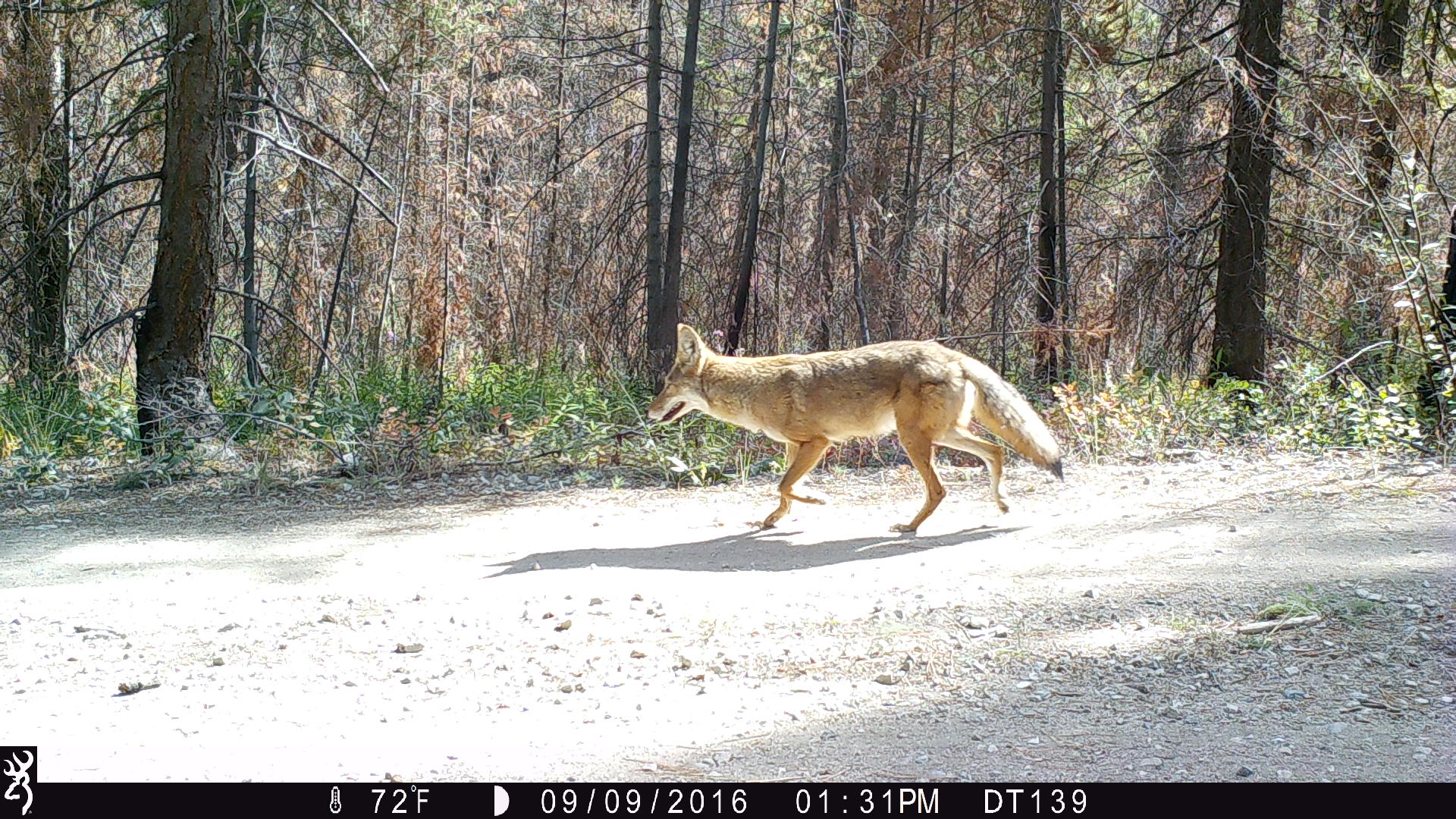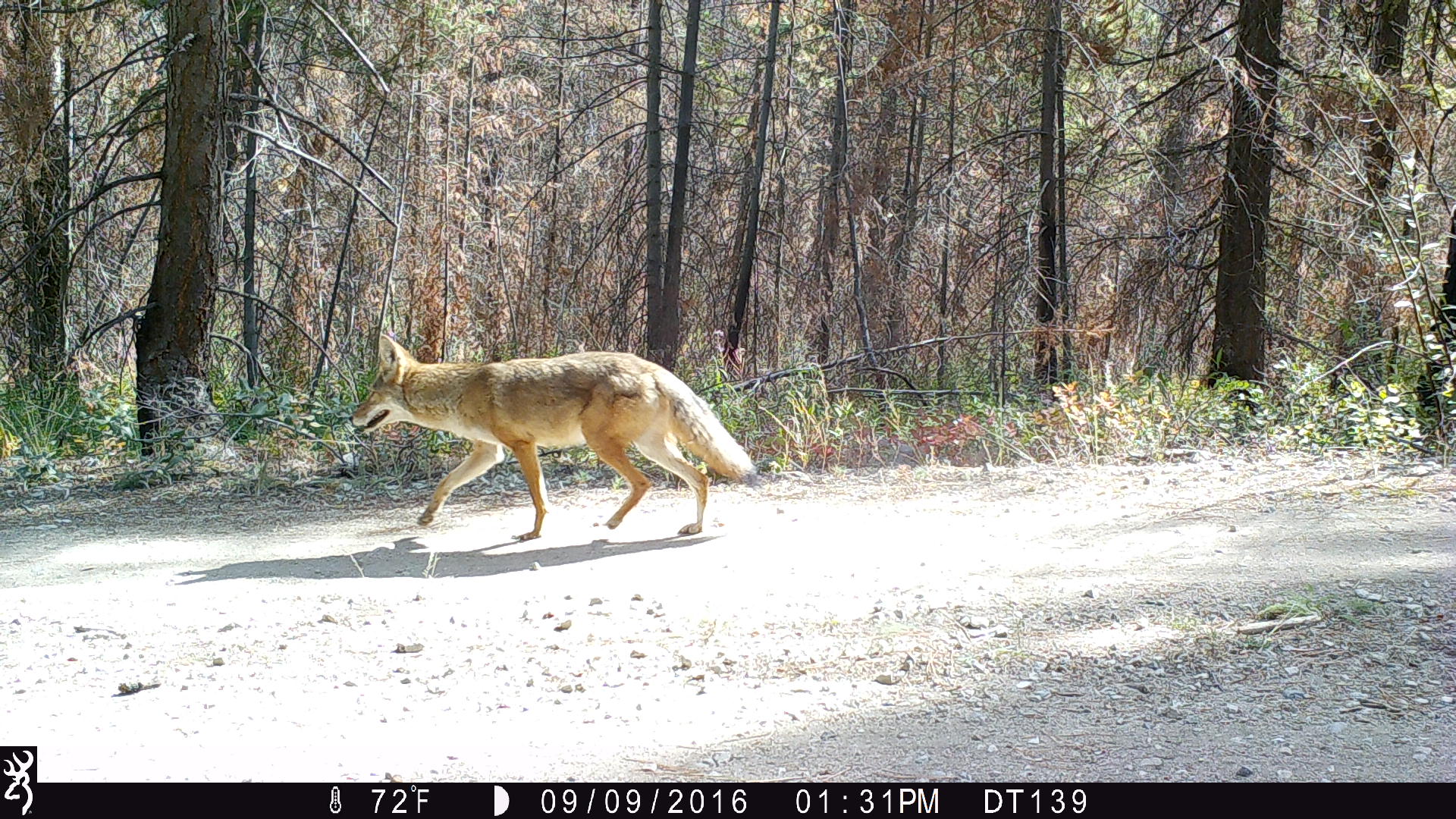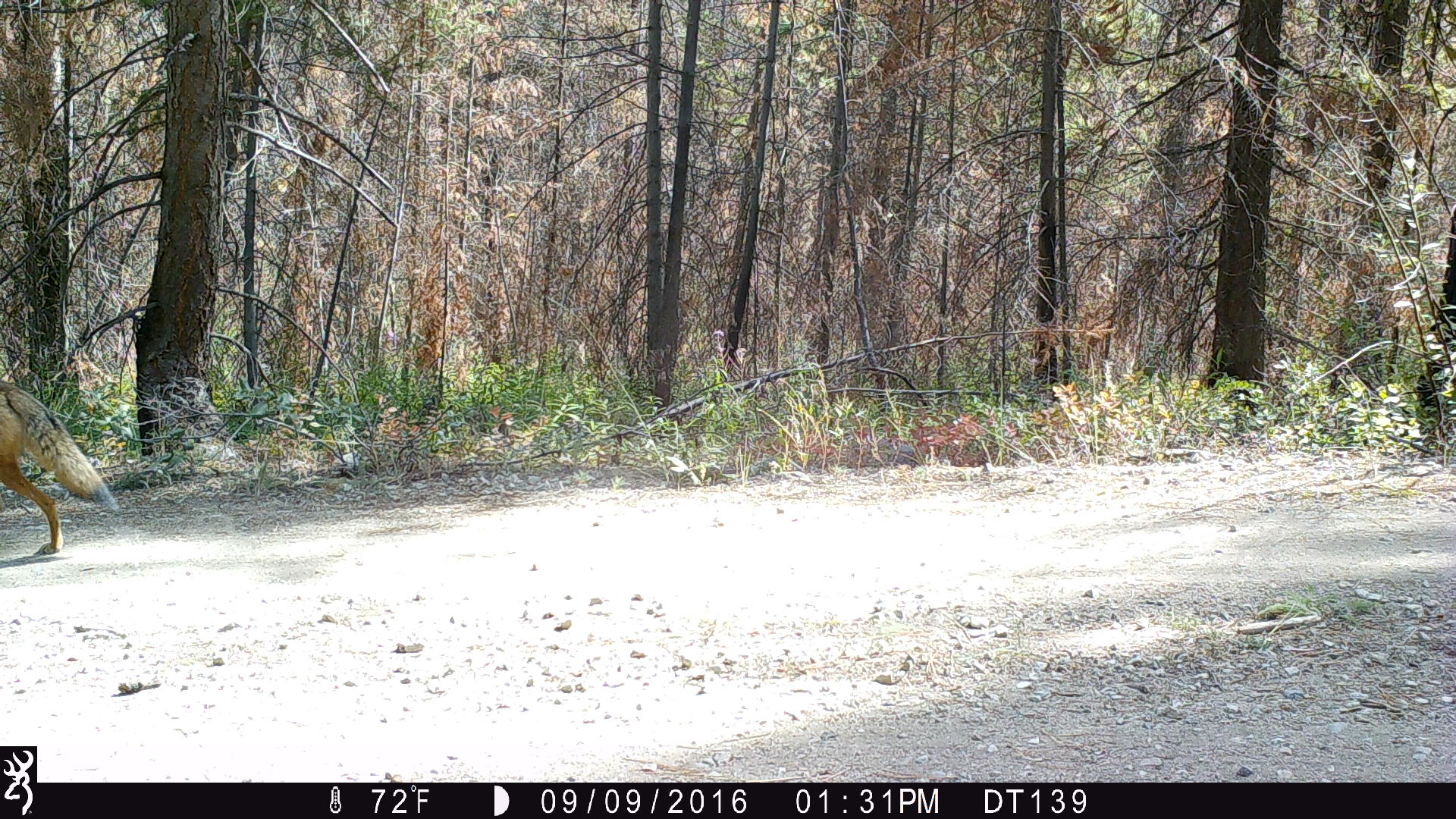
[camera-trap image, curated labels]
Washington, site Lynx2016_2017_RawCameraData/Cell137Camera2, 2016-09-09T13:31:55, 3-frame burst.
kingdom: Animalia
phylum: Chordata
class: Mammalia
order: Carnivora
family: Canidae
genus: Canis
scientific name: Canis latrans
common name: coyote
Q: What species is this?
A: Canis latrans (coyote).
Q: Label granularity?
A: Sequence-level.